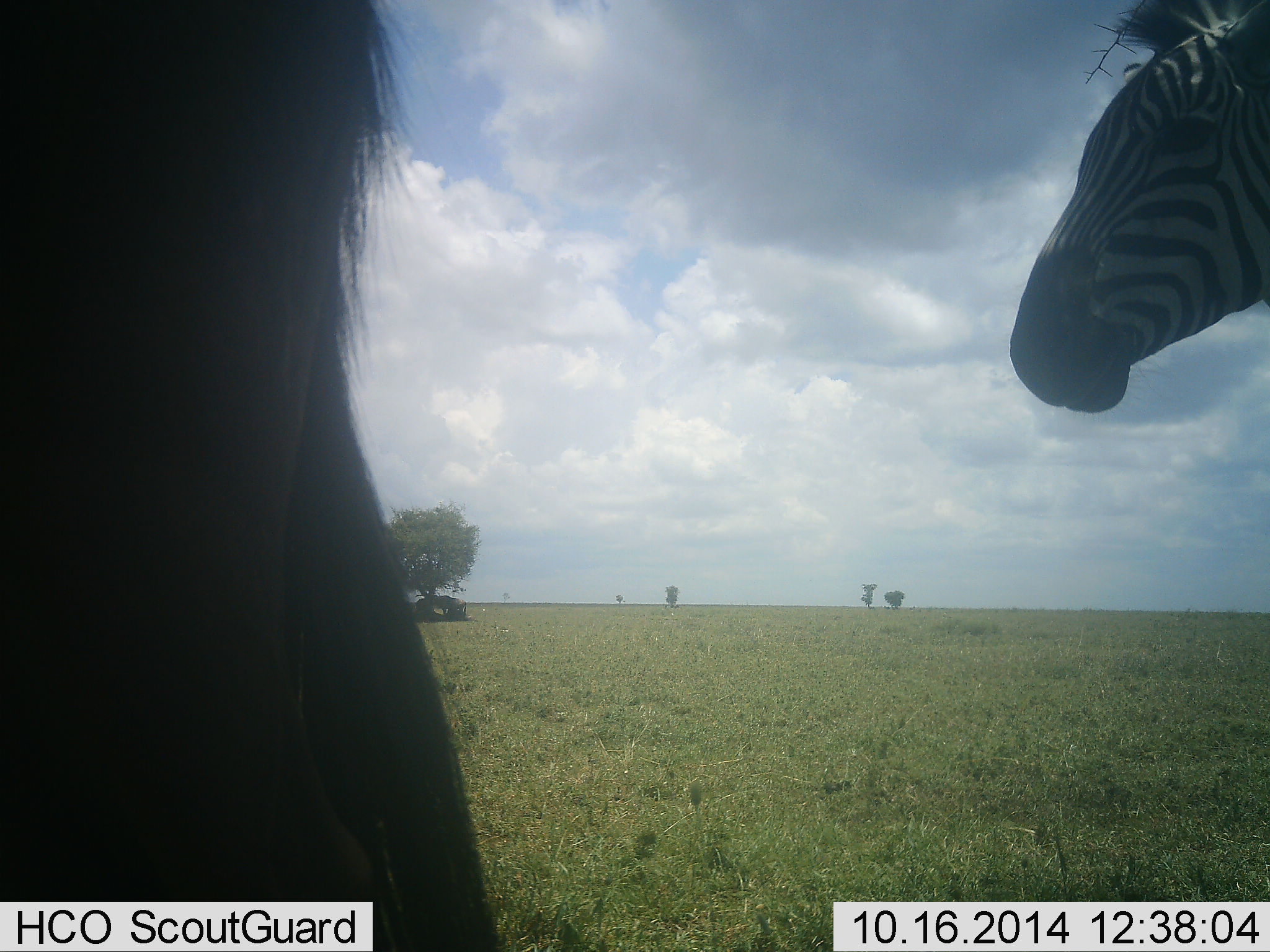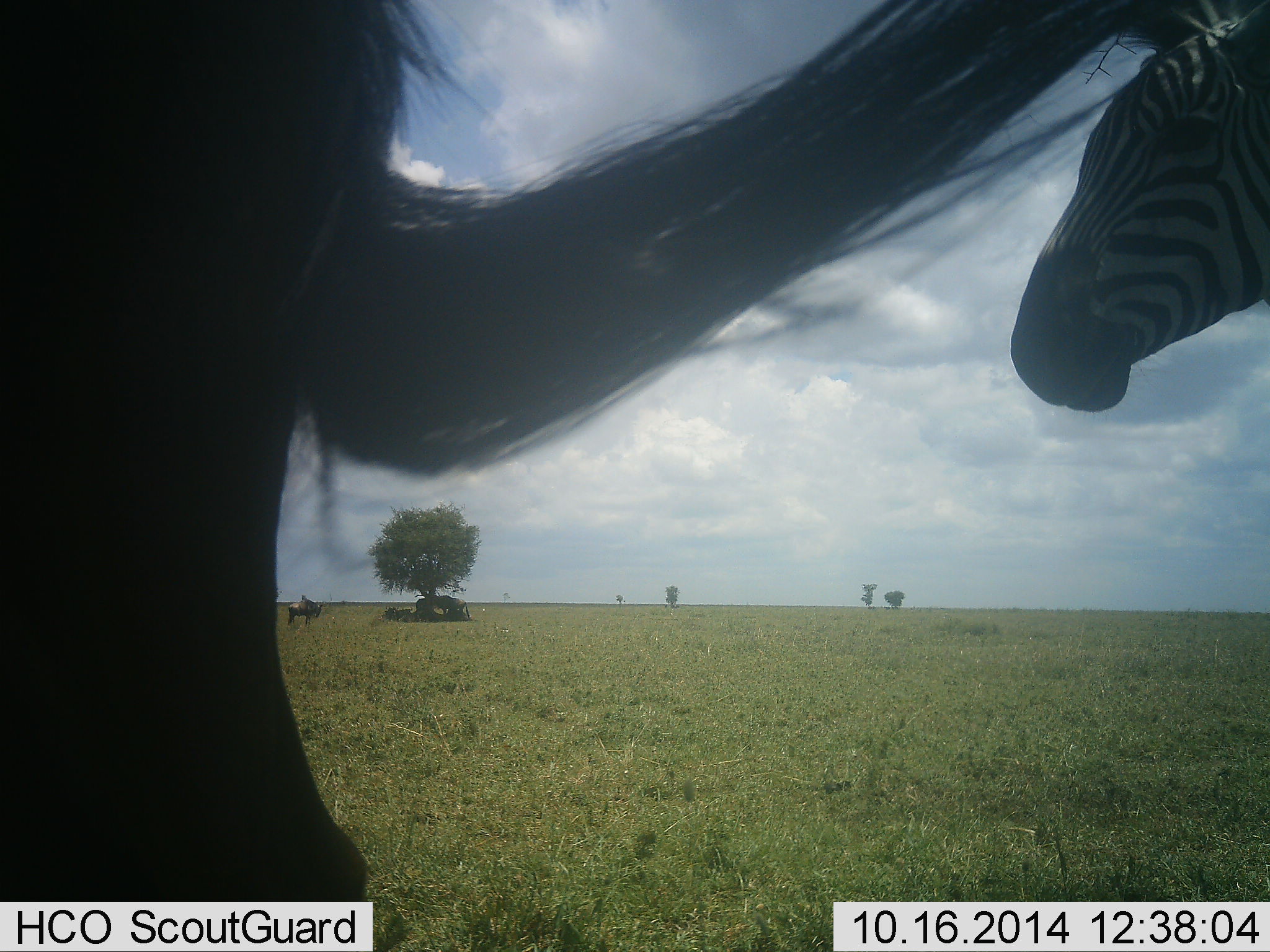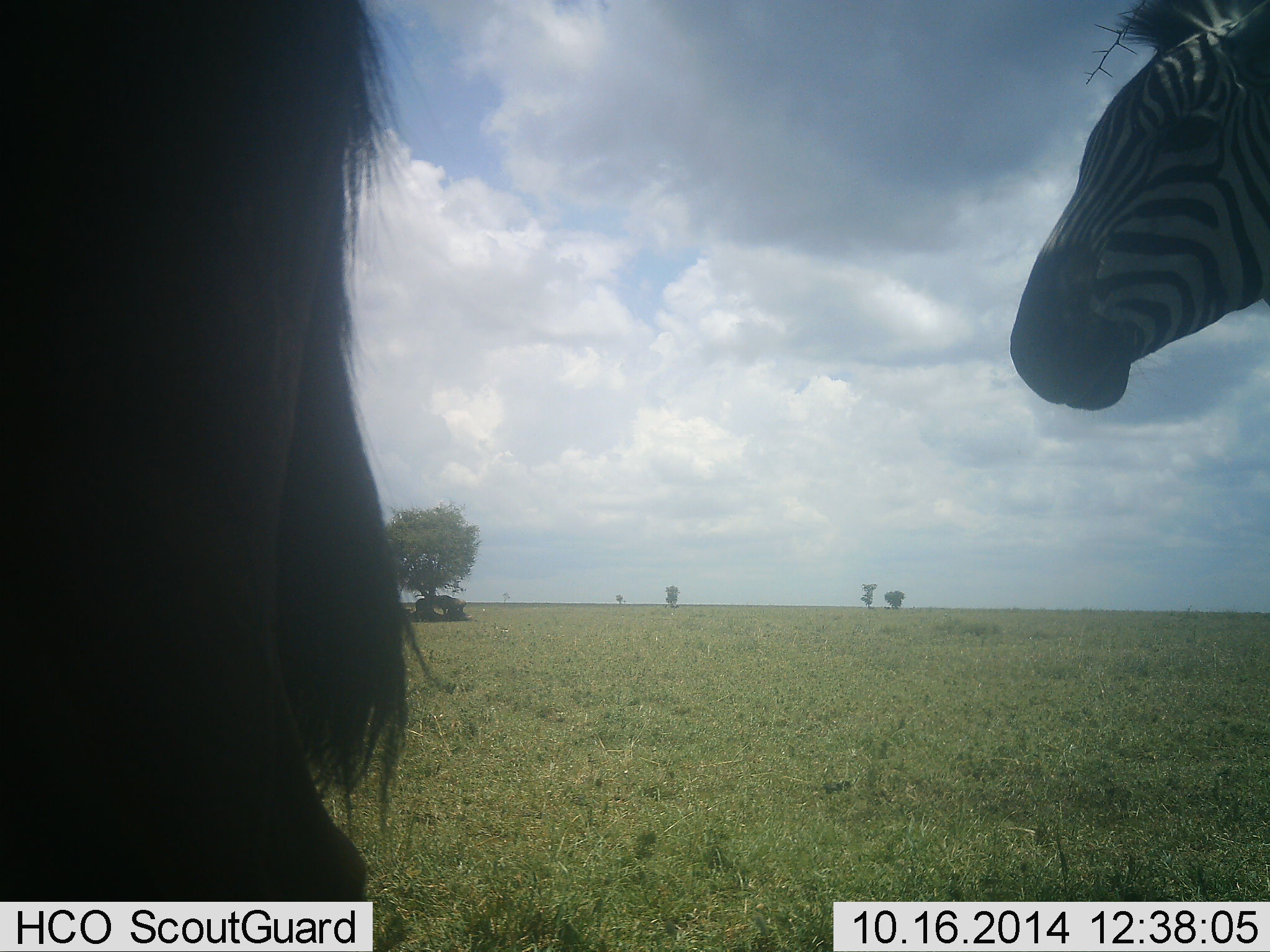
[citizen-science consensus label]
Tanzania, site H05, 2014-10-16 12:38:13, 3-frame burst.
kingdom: Animalia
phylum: Chordata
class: Mammalia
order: Perissodactyla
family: Equidae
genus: Equus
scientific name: Equus quagga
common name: plains zebra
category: zebra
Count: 2.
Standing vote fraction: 89%.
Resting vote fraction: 0%.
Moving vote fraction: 11%.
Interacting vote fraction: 5%.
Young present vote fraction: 0%.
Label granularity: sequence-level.